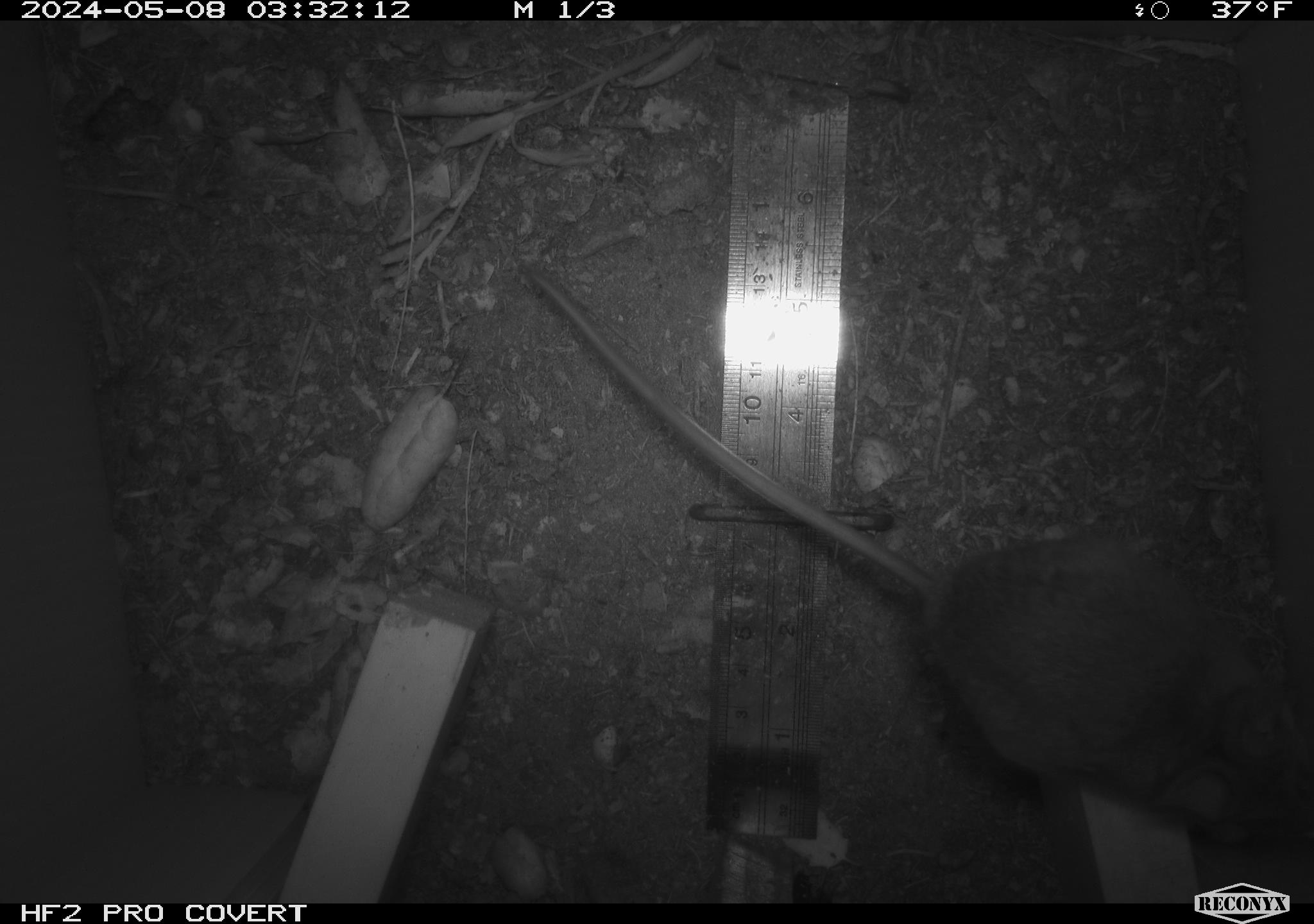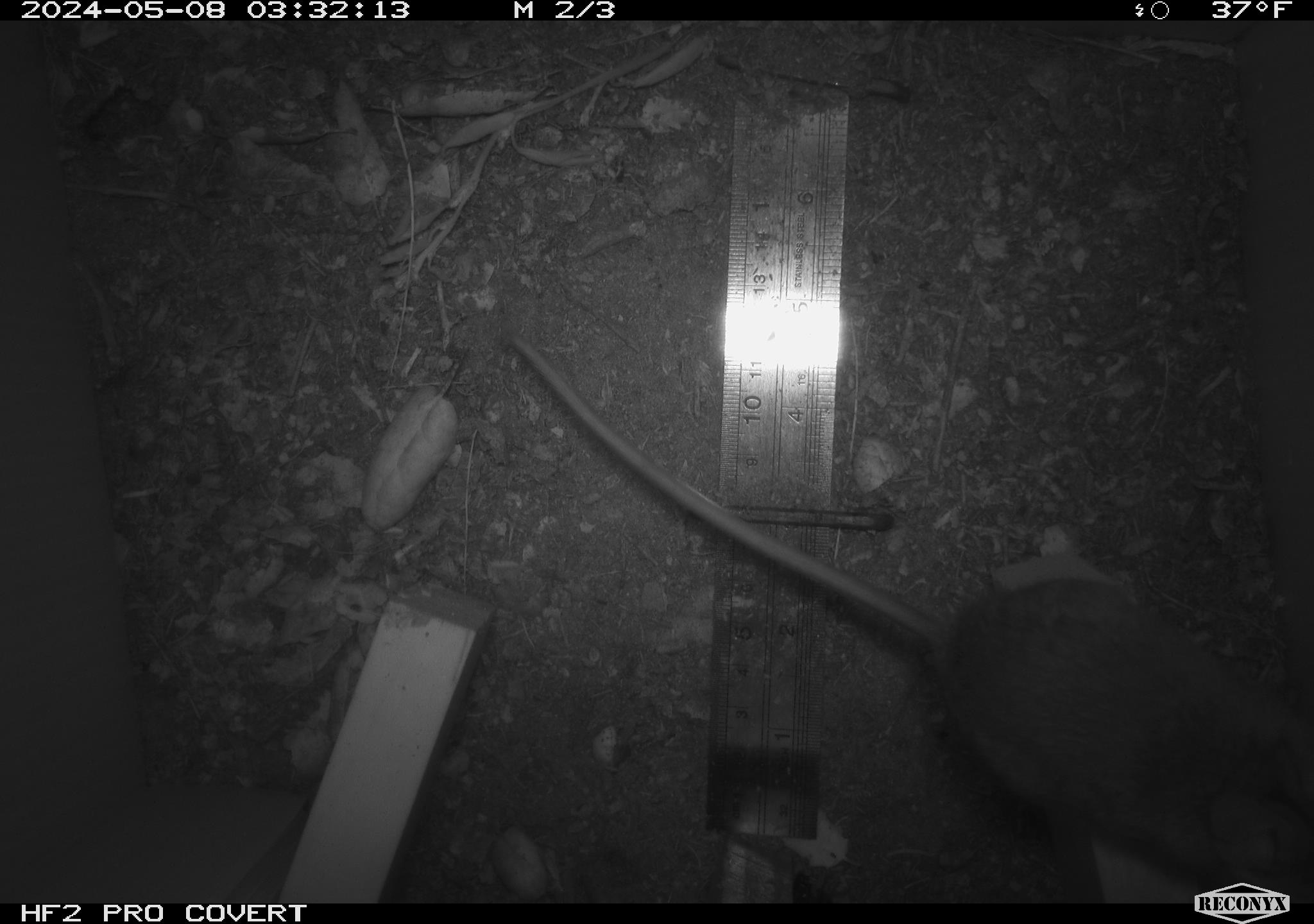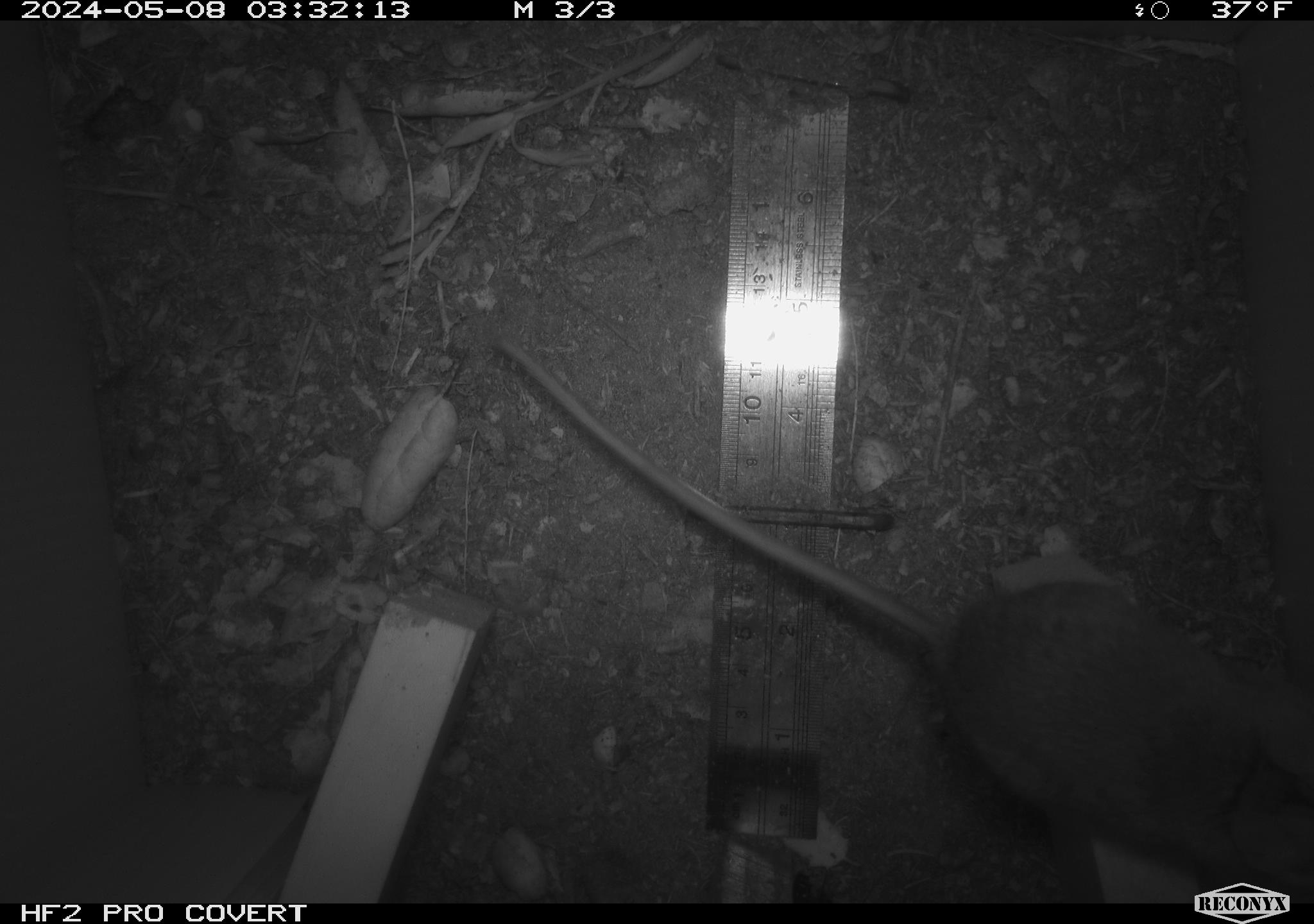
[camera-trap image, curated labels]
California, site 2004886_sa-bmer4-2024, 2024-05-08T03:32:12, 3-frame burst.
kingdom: Animalia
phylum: Chordata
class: Mammalia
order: Rodentia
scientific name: Rodentia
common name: mouse species